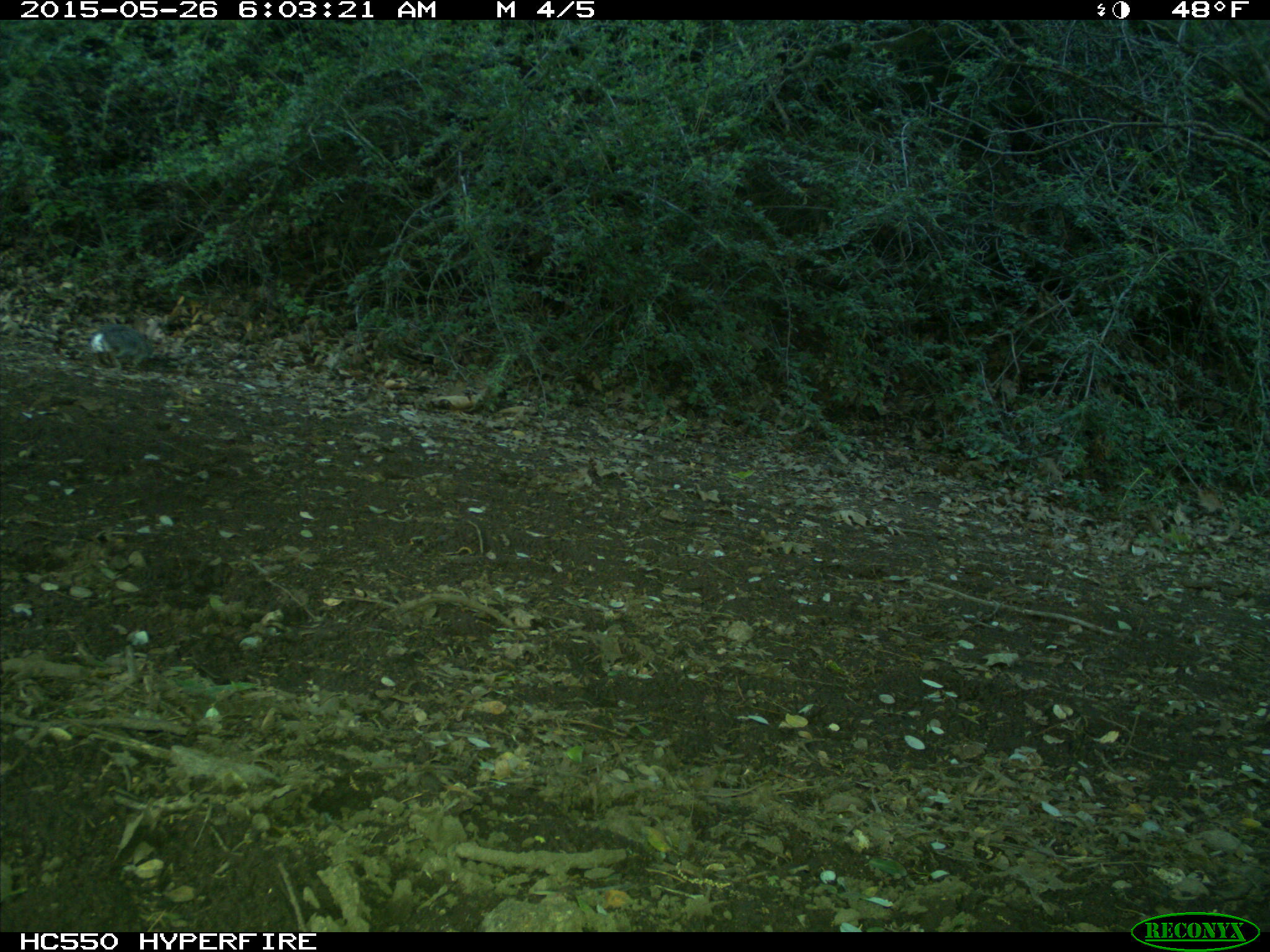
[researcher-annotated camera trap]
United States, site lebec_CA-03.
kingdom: Animalia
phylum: Chordata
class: Mammalia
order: Lagomorpha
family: Leporidae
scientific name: Leporidae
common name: rabbits and hares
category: unidentified rabbit